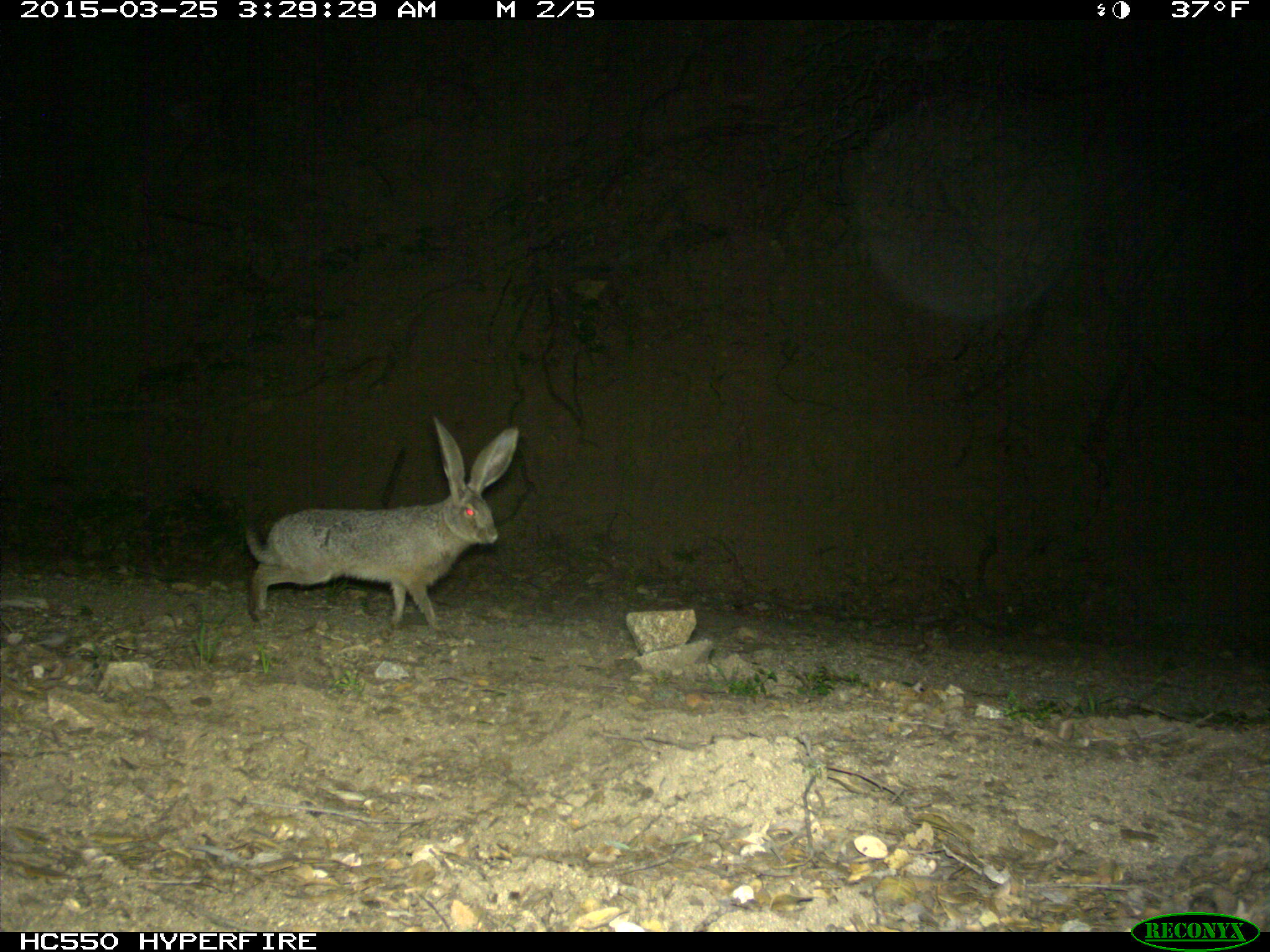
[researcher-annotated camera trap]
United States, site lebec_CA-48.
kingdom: Animalia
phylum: Chordata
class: Mammalia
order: Lagomorpha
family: Leporidae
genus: Lepus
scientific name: Lepus californicus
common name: black-tailed jackrabbit